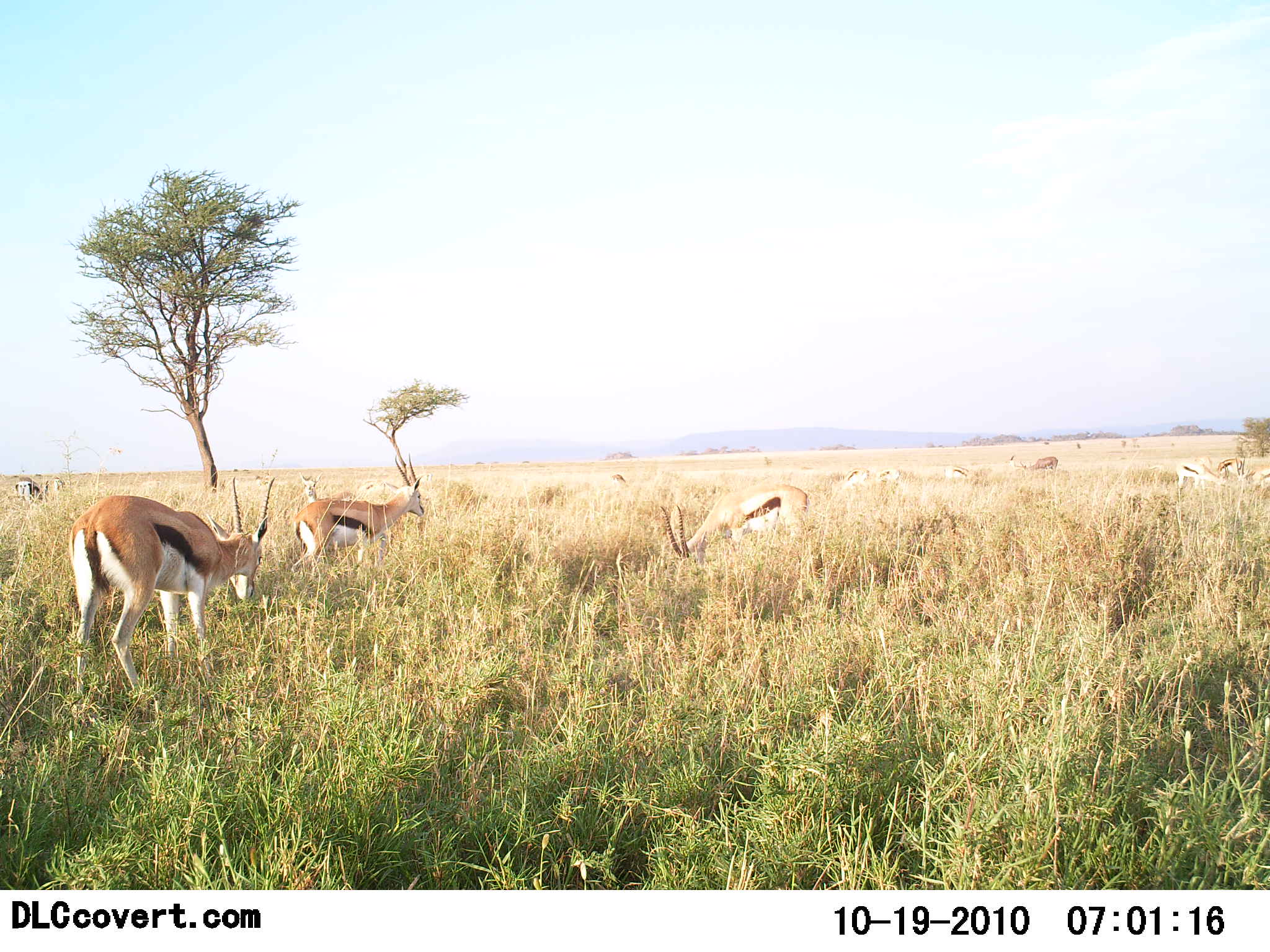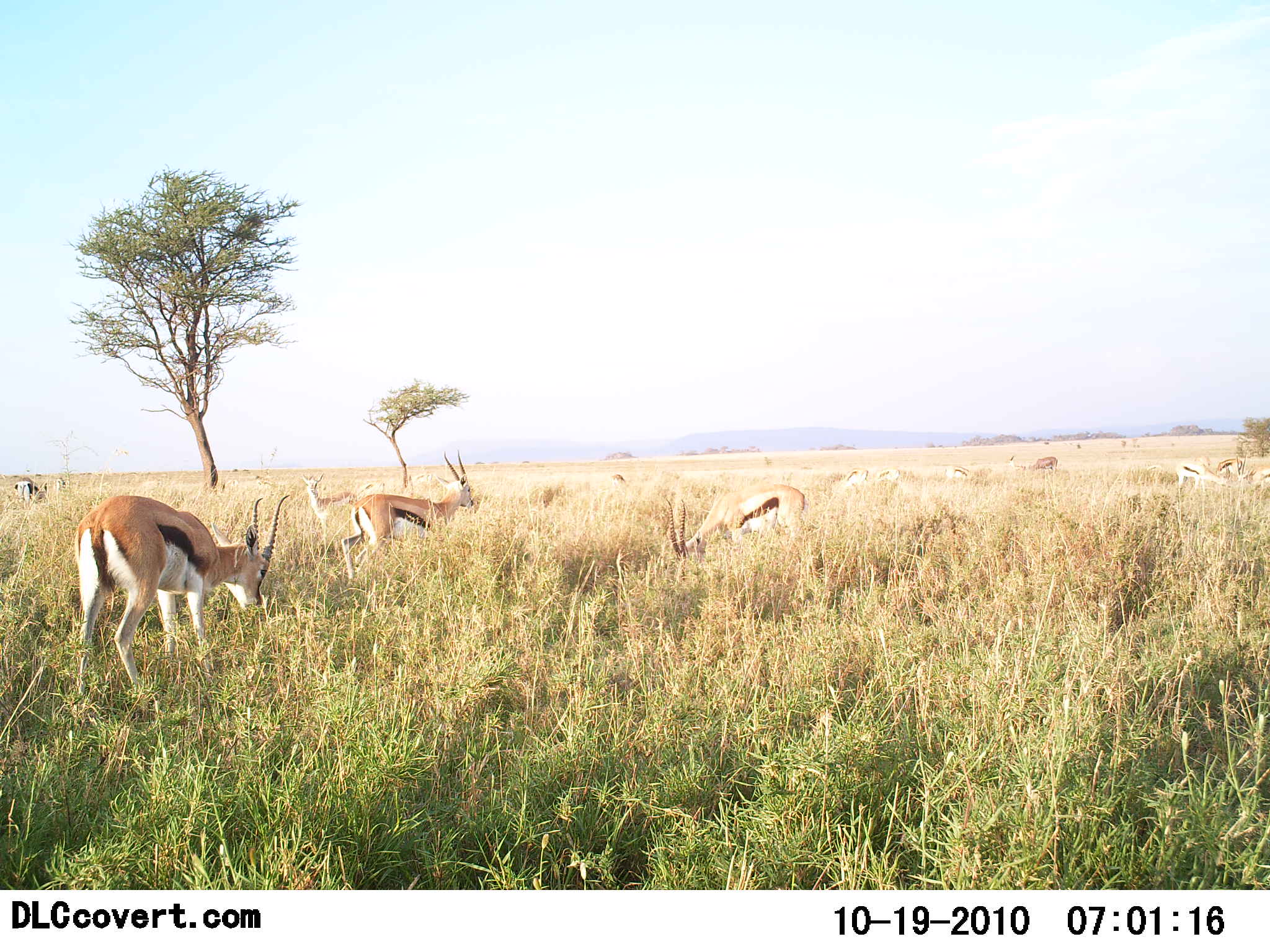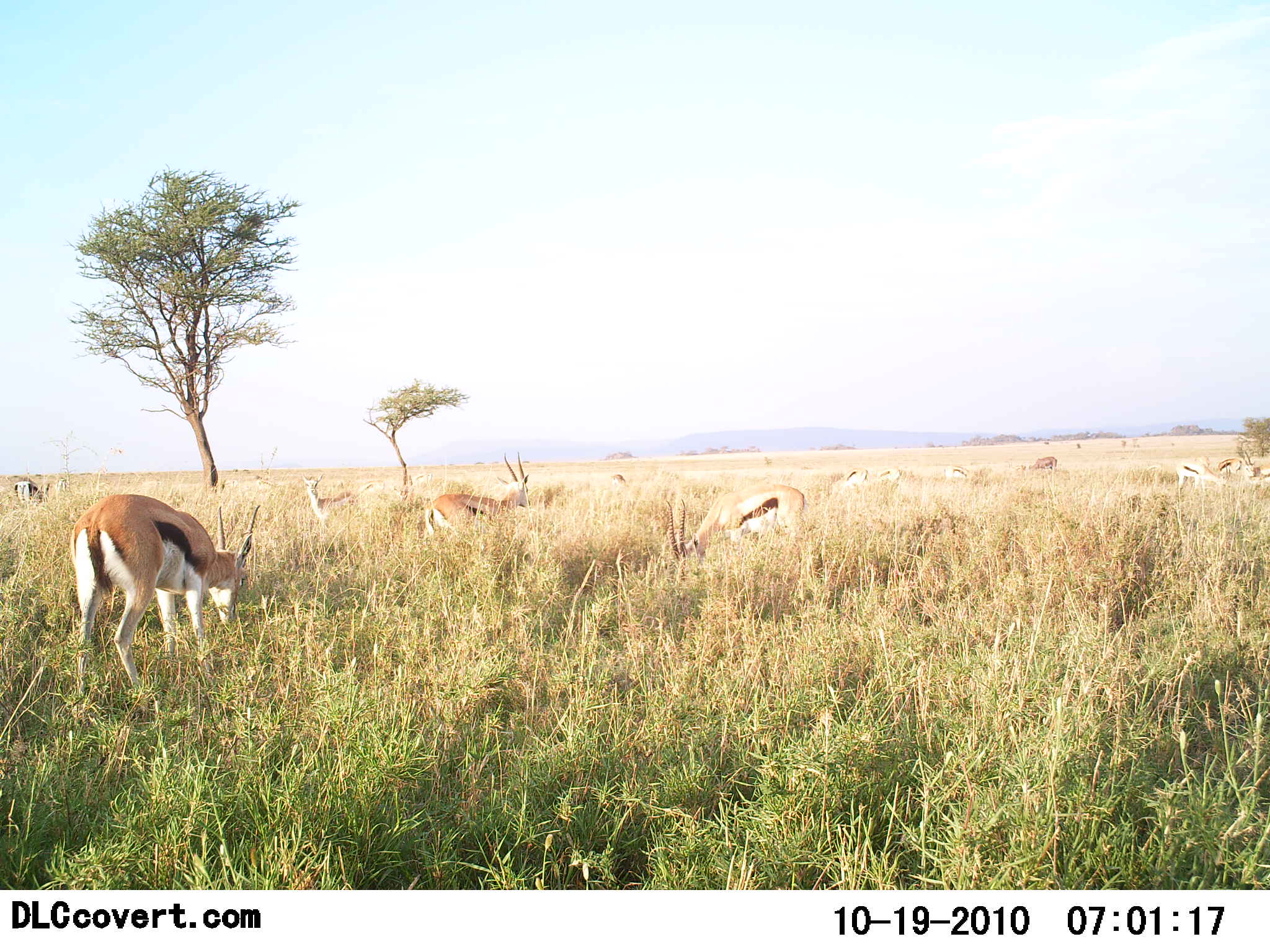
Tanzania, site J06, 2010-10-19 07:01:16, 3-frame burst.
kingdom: Animalia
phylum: Chordata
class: Mammalia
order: Artiodactyla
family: Bovidae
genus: Eudorcas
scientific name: Eudorcas thomsonii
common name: thomson's gazelle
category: gazellethomsons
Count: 8.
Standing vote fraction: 40%.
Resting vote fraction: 0%.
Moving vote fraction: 40%.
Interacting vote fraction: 0%.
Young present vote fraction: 0%.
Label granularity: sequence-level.